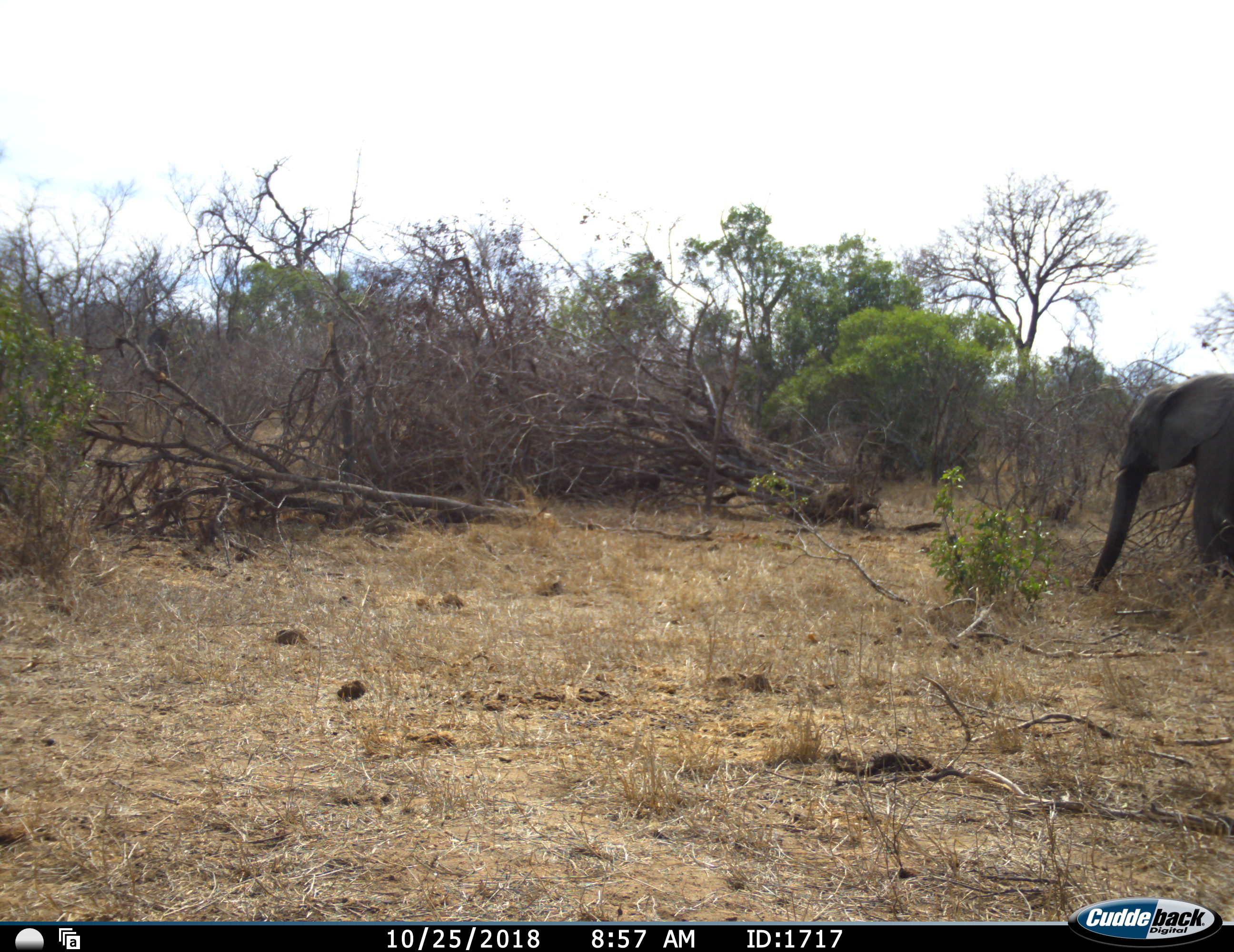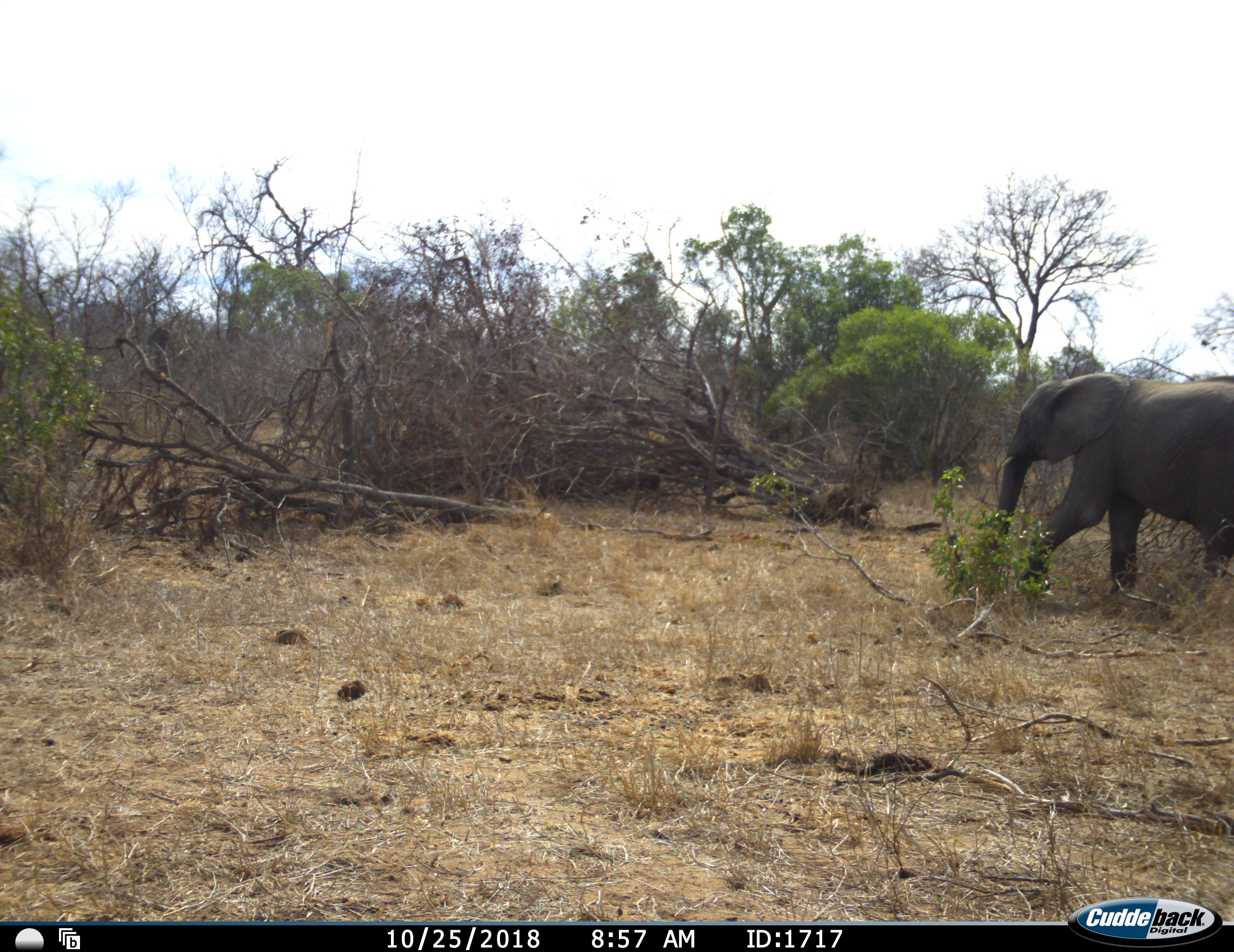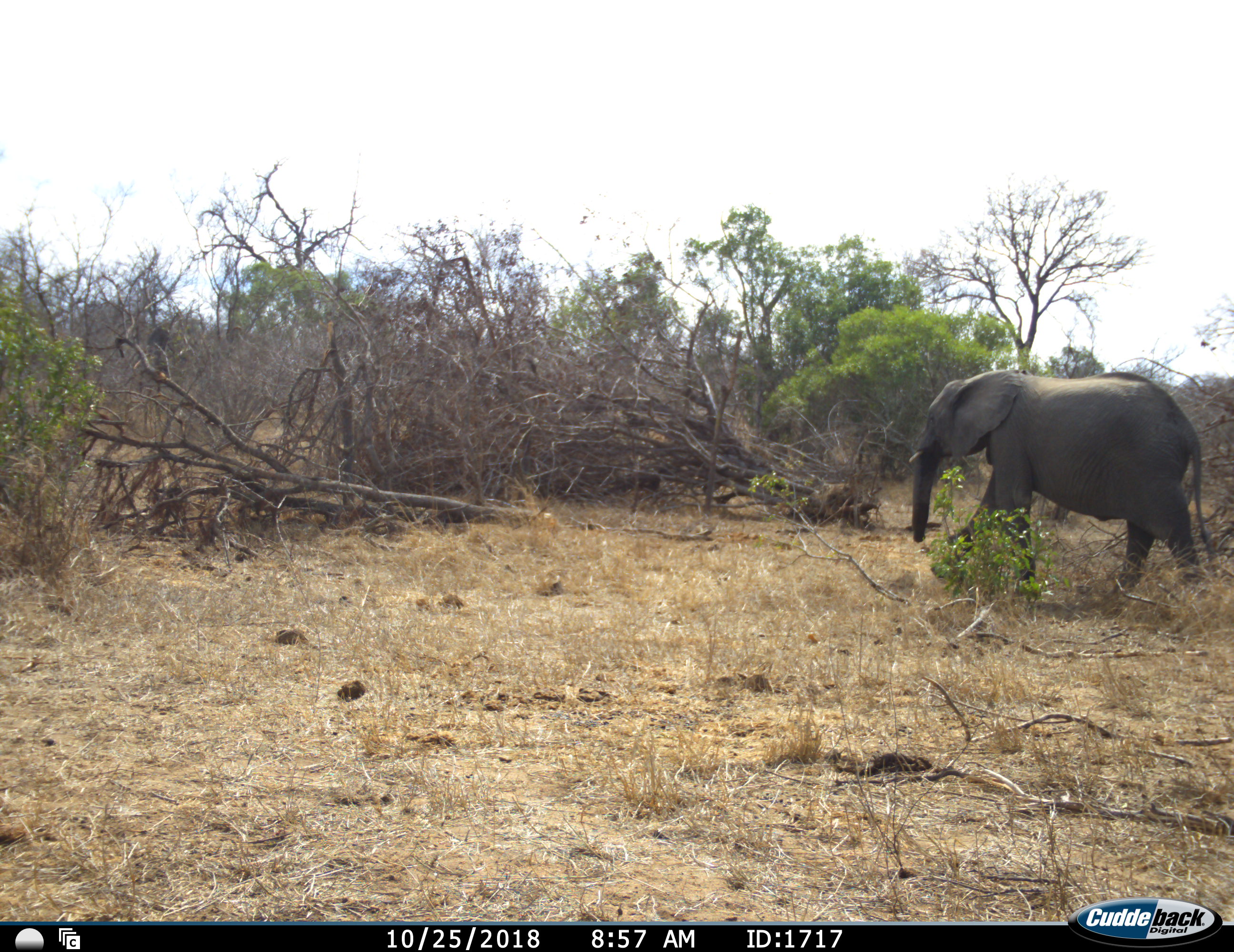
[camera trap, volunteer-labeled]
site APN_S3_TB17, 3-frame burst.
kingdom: Animalia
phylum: Chordata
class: Mammalia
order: Proboscidea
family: Elephantidae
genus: Loxodonta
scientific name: Loxodonta africana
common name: african bush elephant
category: elephant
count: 1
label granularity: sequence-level